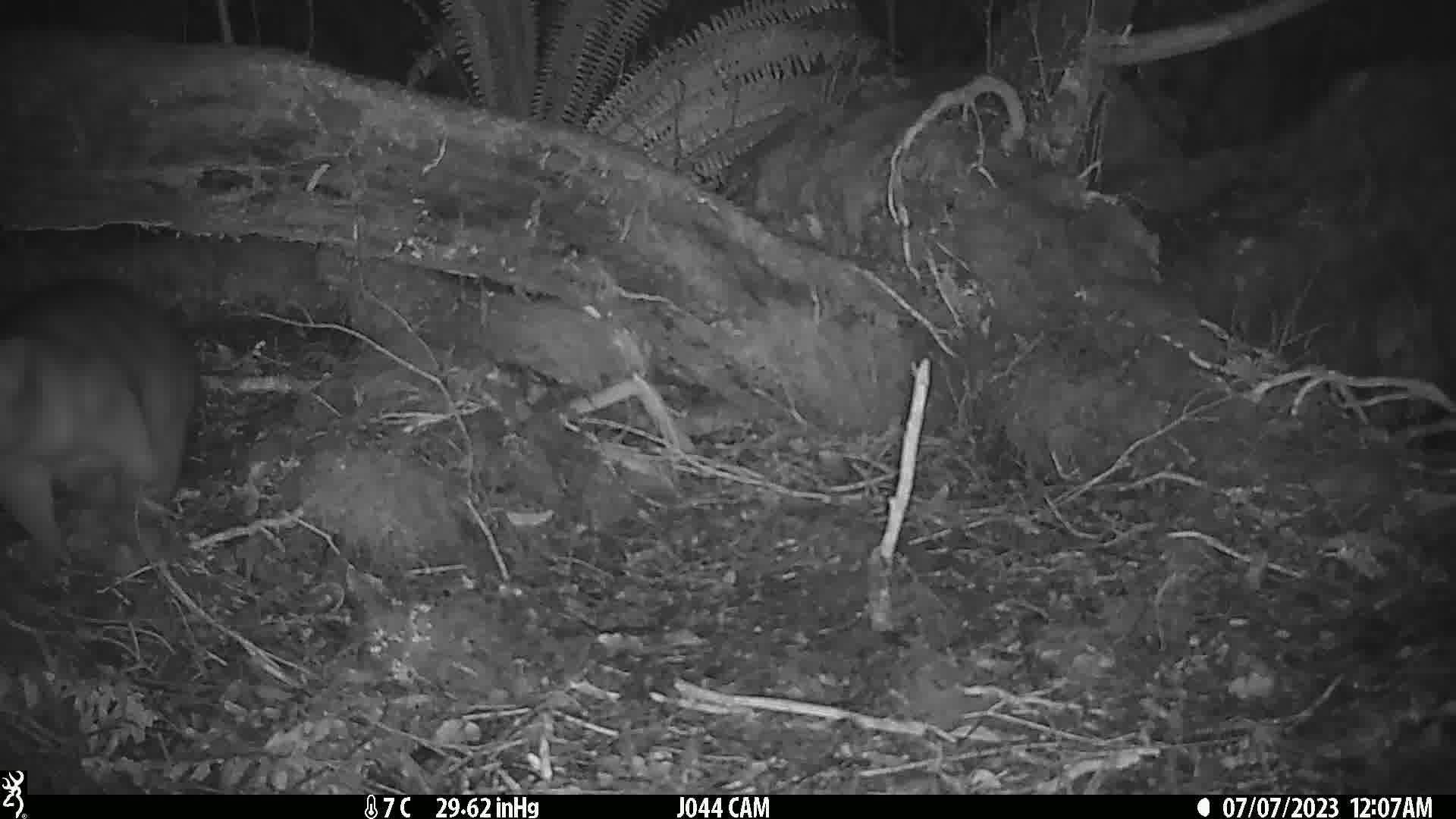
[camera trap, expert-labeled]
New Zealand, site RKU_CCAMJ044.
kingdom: Animalia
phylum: Chordata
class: Mammalia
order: Diprotodontia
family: Phalangeridae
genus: Trichosurus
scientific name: Trichosurus vulpecula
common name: common brushtail possum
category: possum